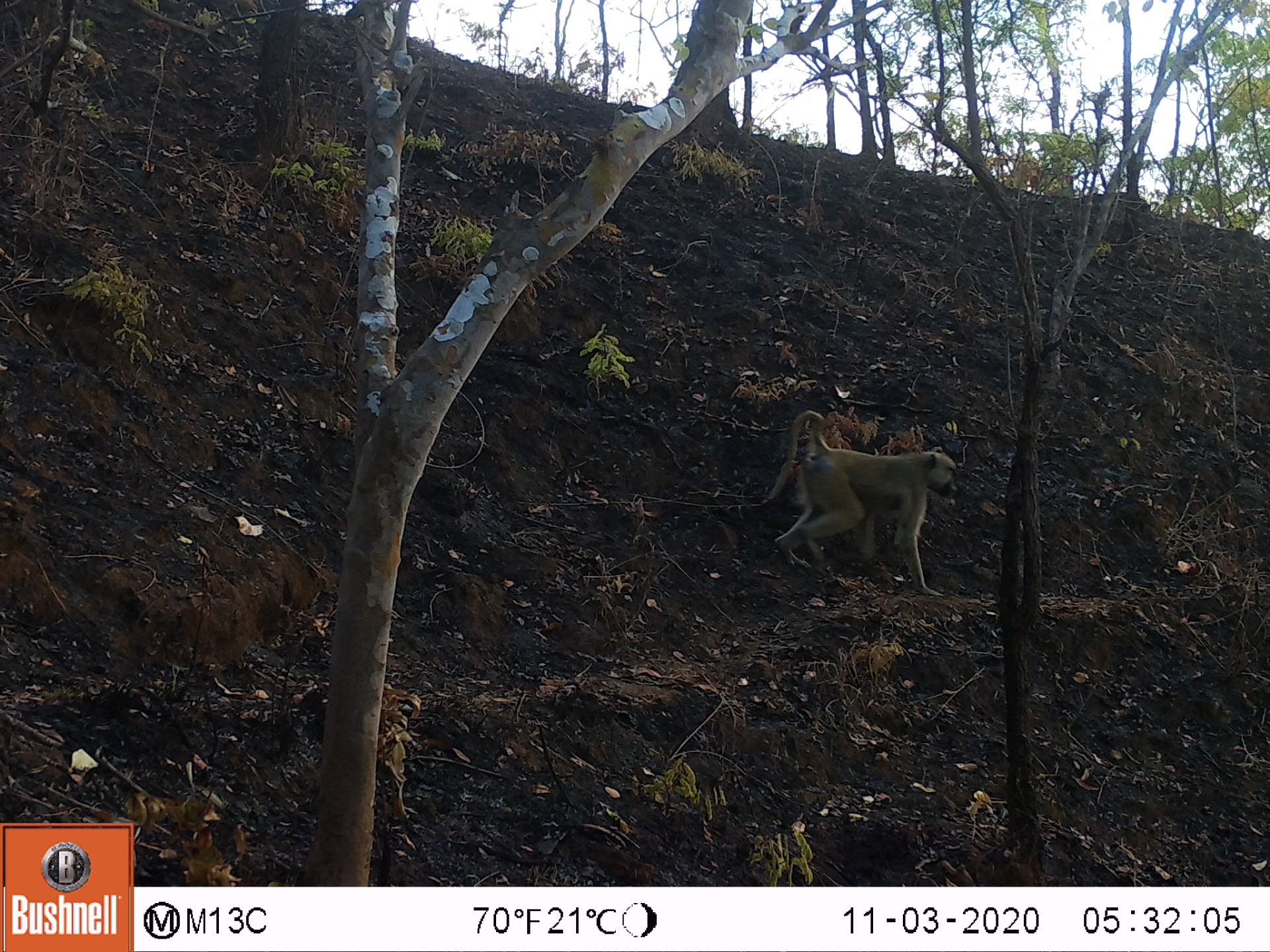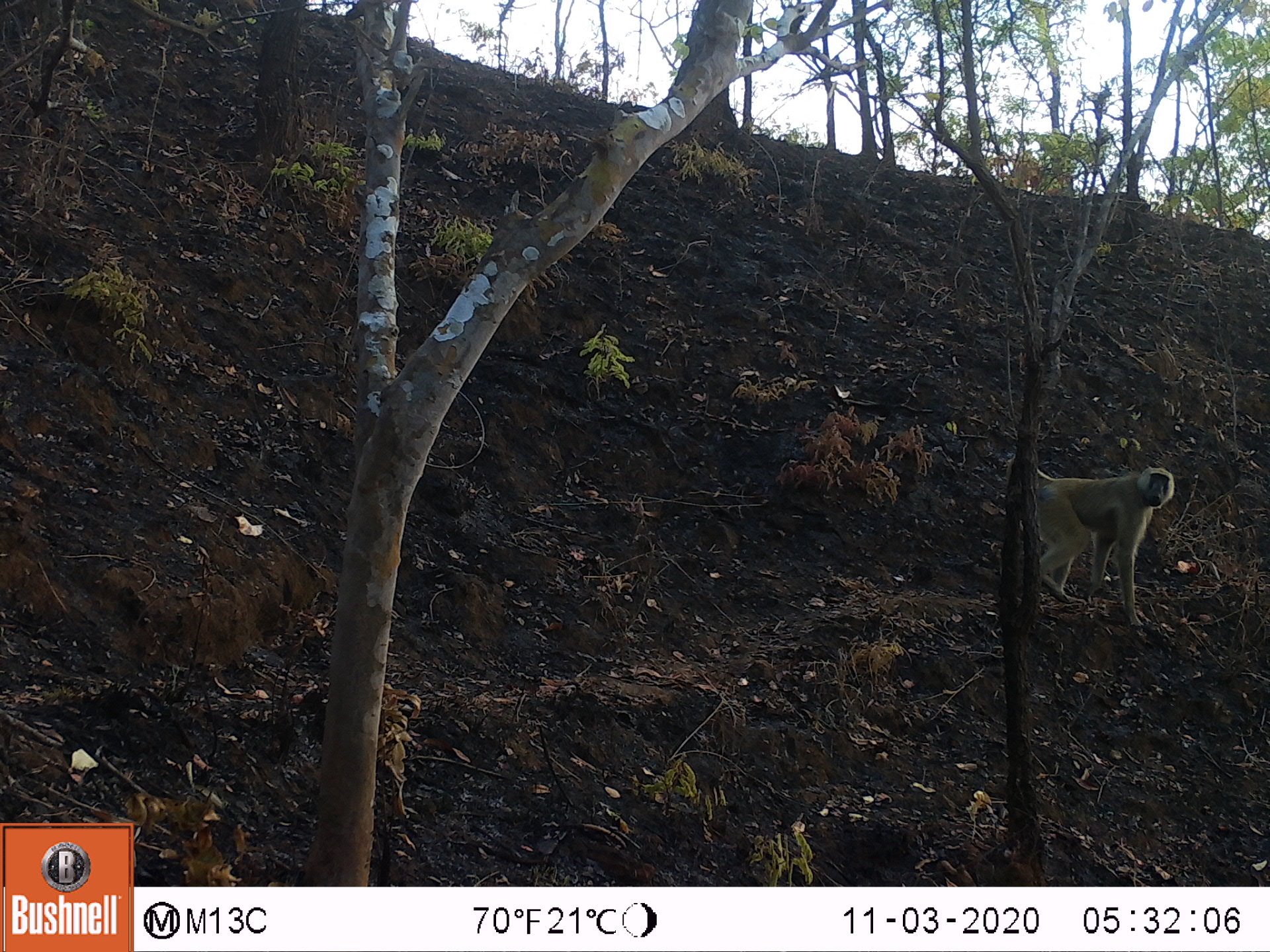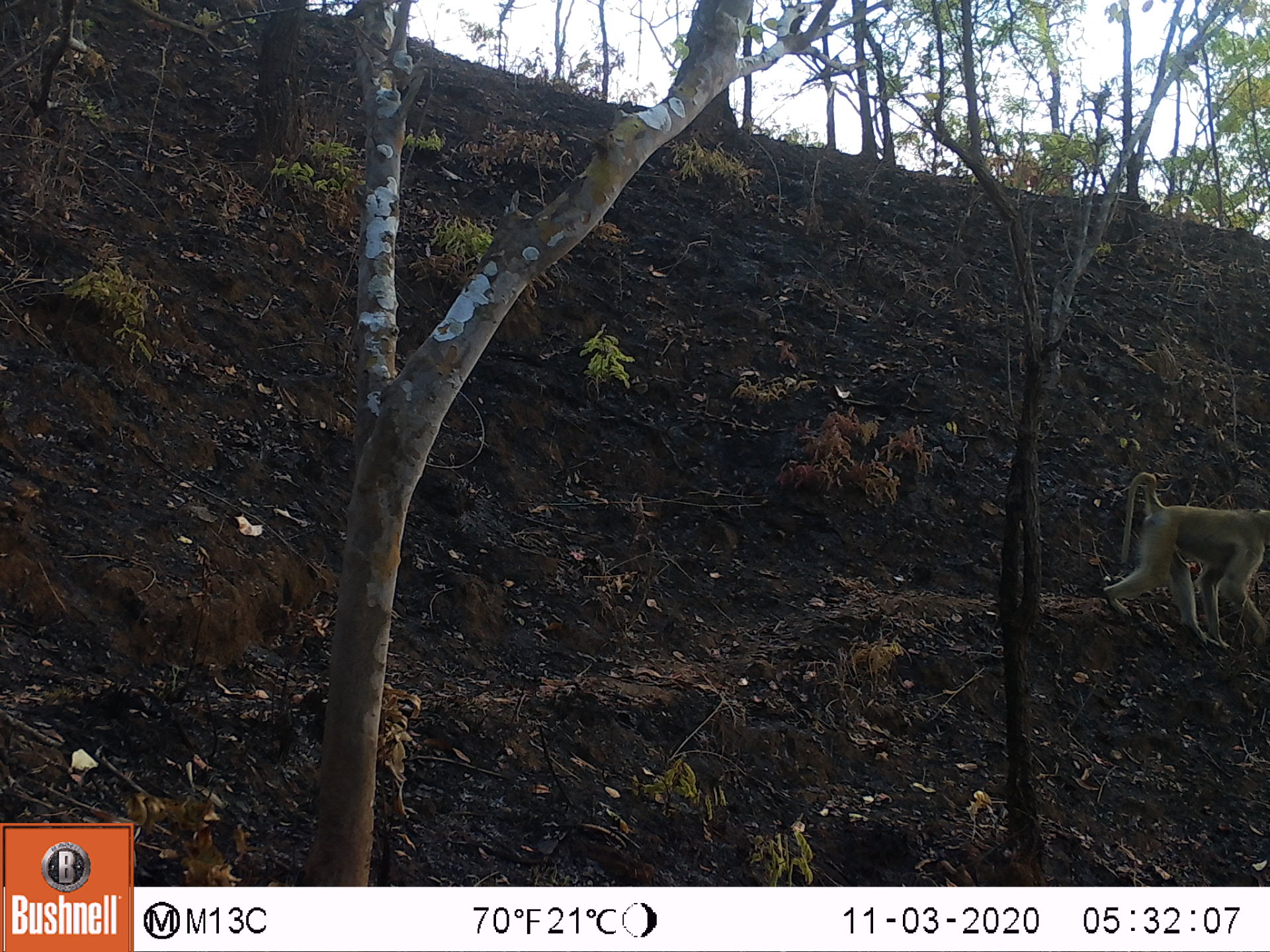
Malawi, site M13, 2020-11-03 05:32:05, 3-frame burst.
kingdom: Animalia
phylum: Chordata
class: Mammalia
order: Primates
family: Cercopithecidae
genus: Papio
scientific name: Papio cynocephalus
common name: yellow baboon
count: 1